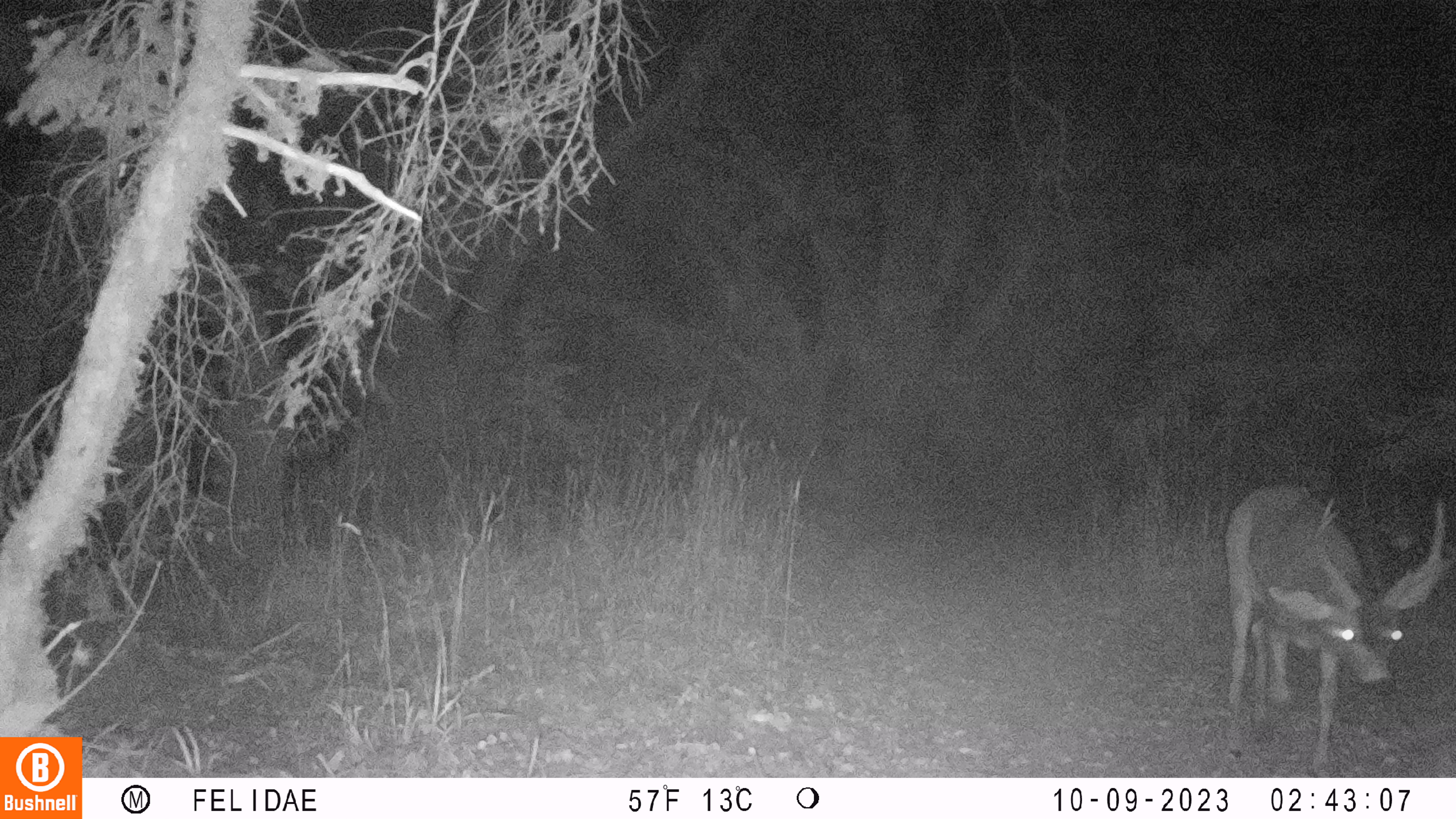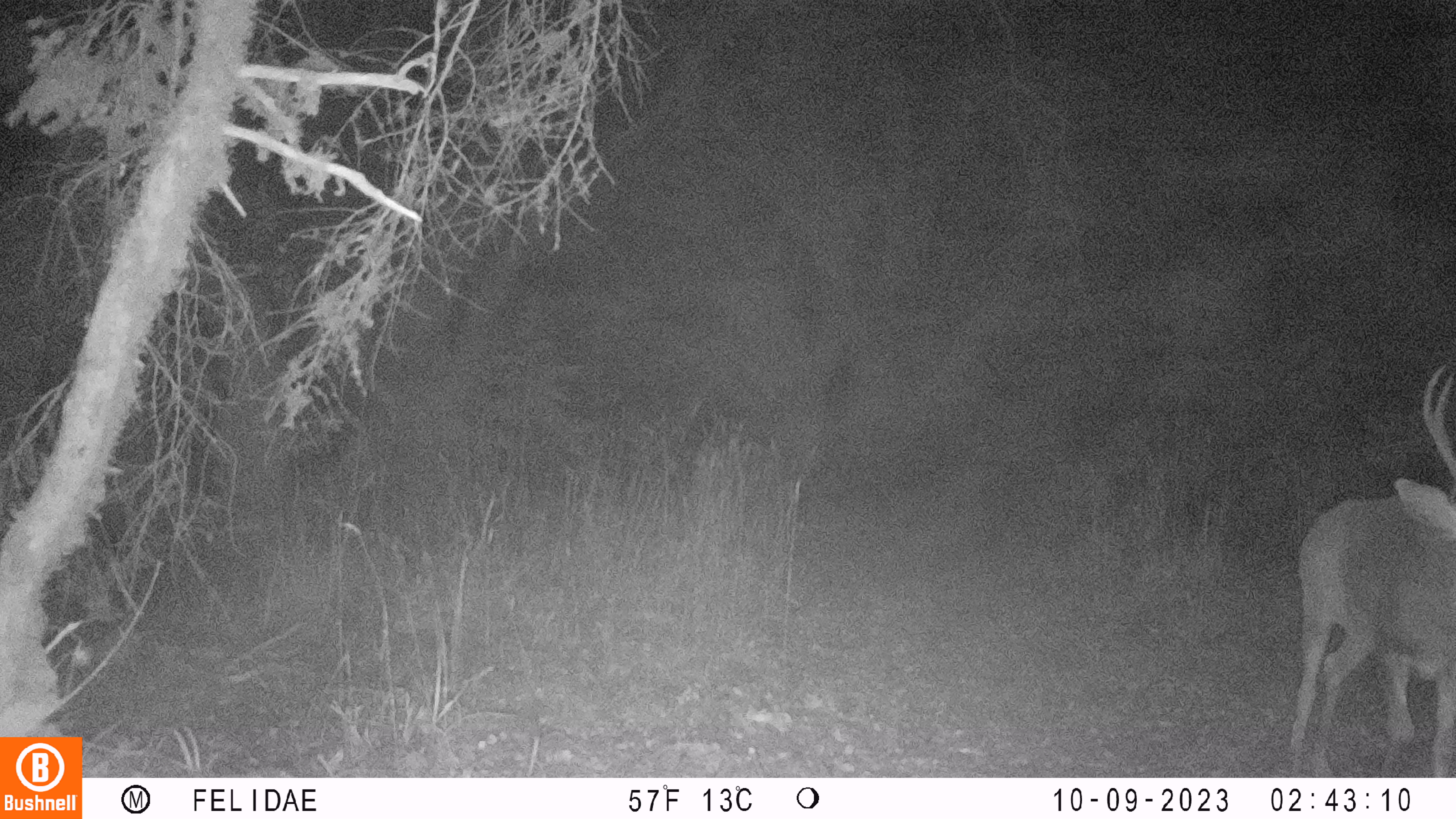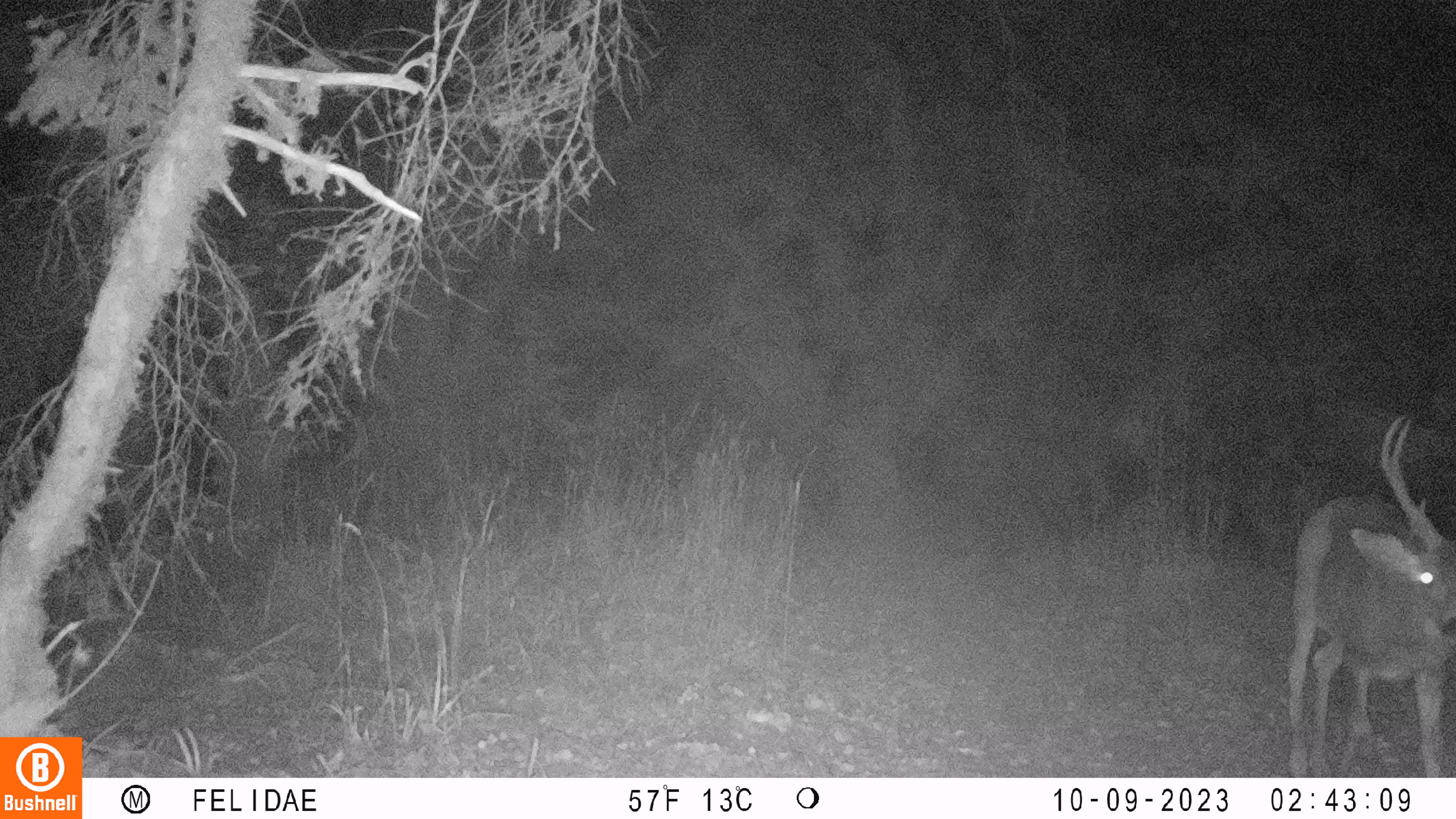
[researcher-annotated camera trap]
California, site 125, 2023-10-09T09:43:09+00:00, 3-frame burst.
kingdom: Animalia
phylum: Chordata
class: Mammalia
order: Artiodactyla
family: Cervidae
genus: Odocoileus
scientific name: Odocoileus hemionus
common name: mule deer